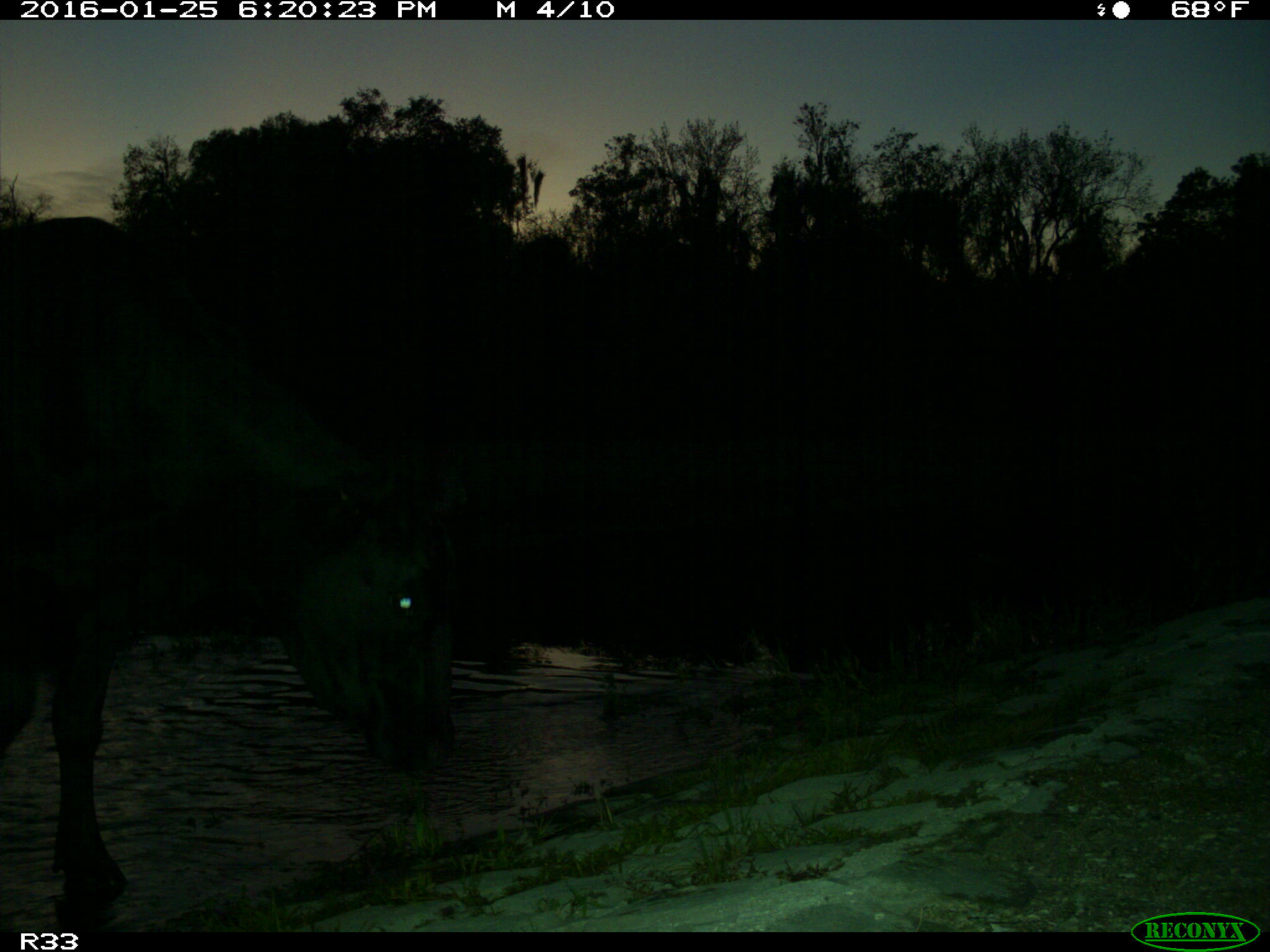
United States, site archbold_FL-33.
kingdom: Animalia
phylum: Chordata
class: Mammalia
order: Artiodactyla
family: Bovidae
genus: Bos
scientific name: Bos taurus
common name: domestic cow